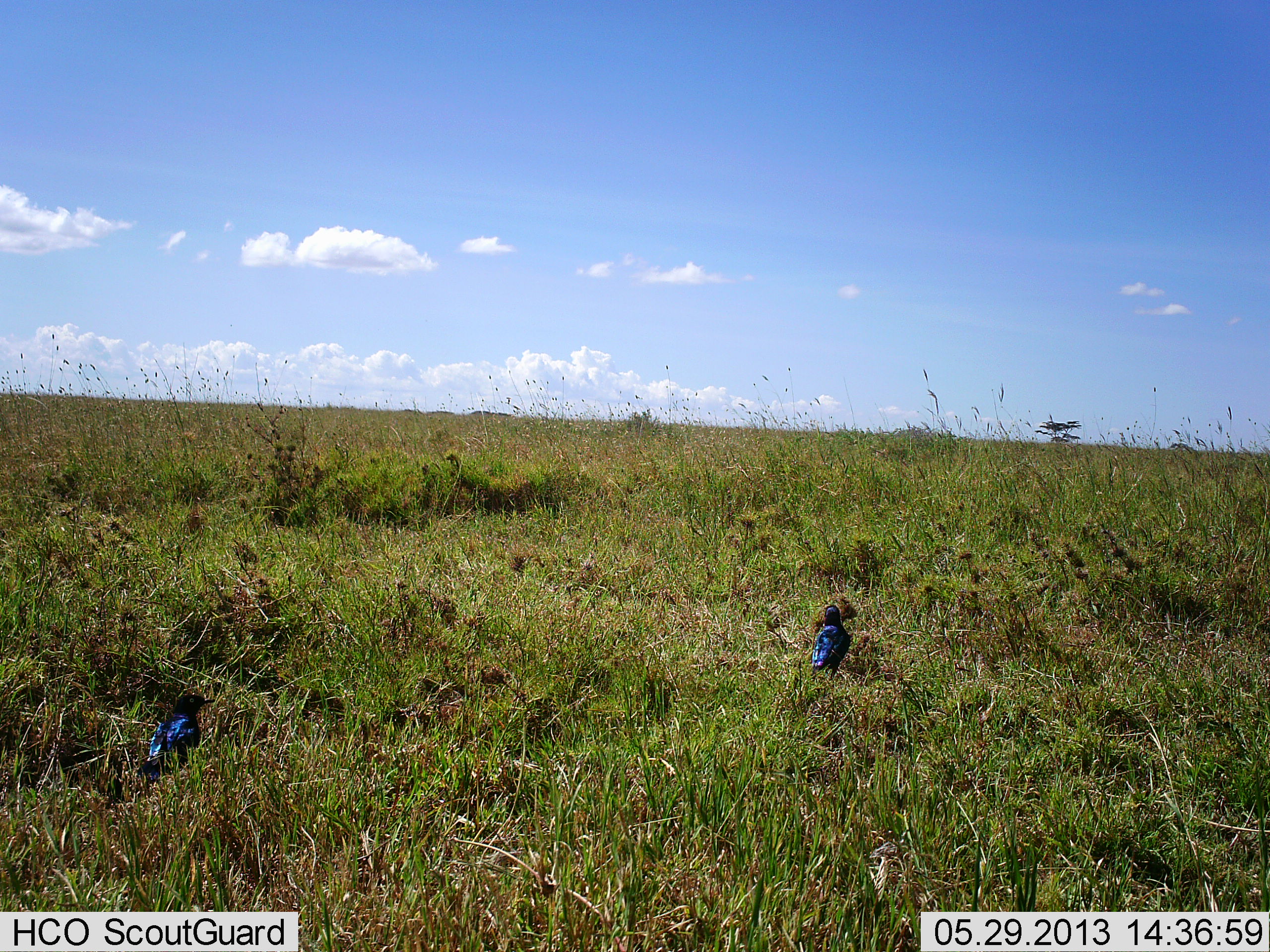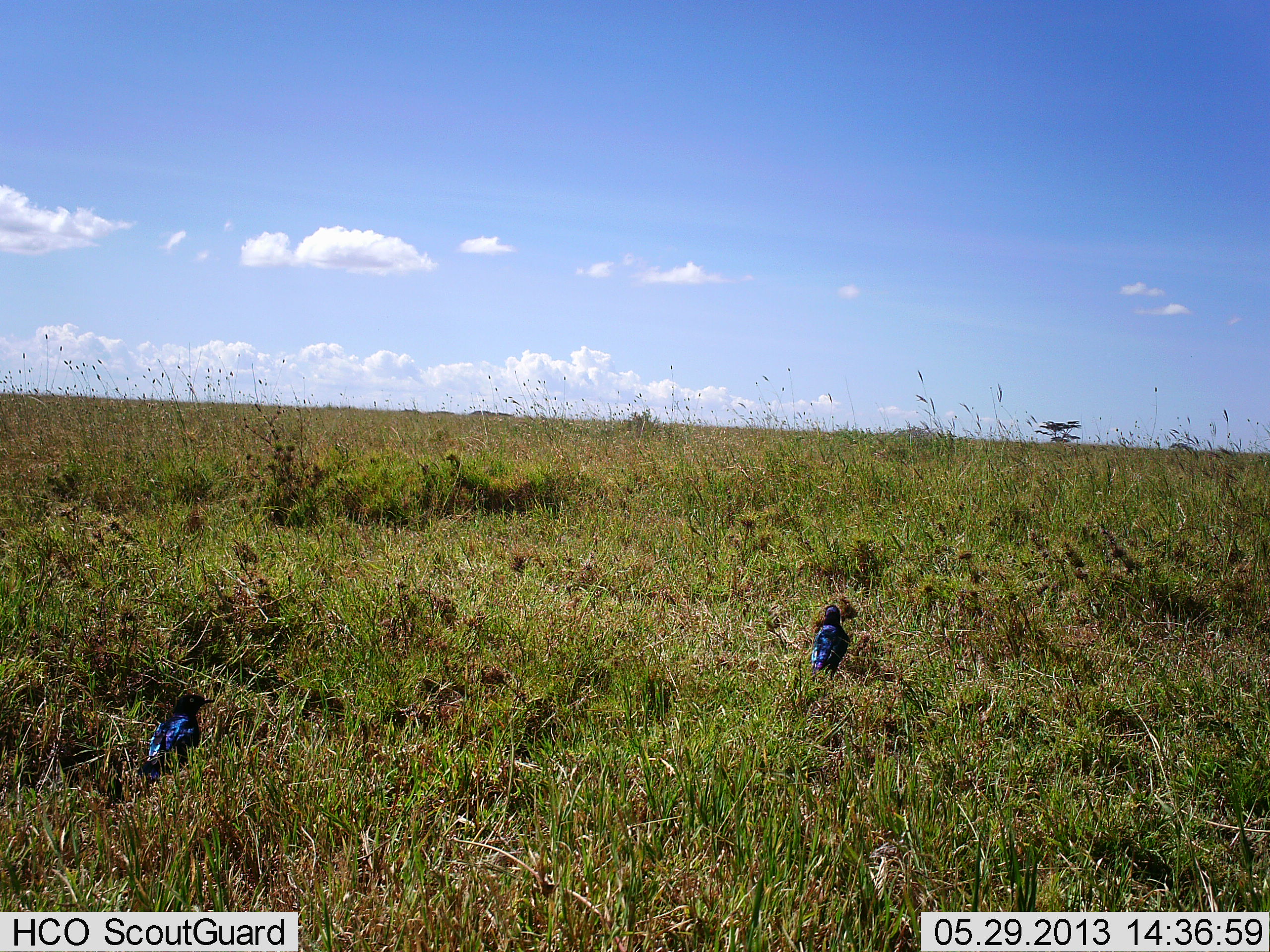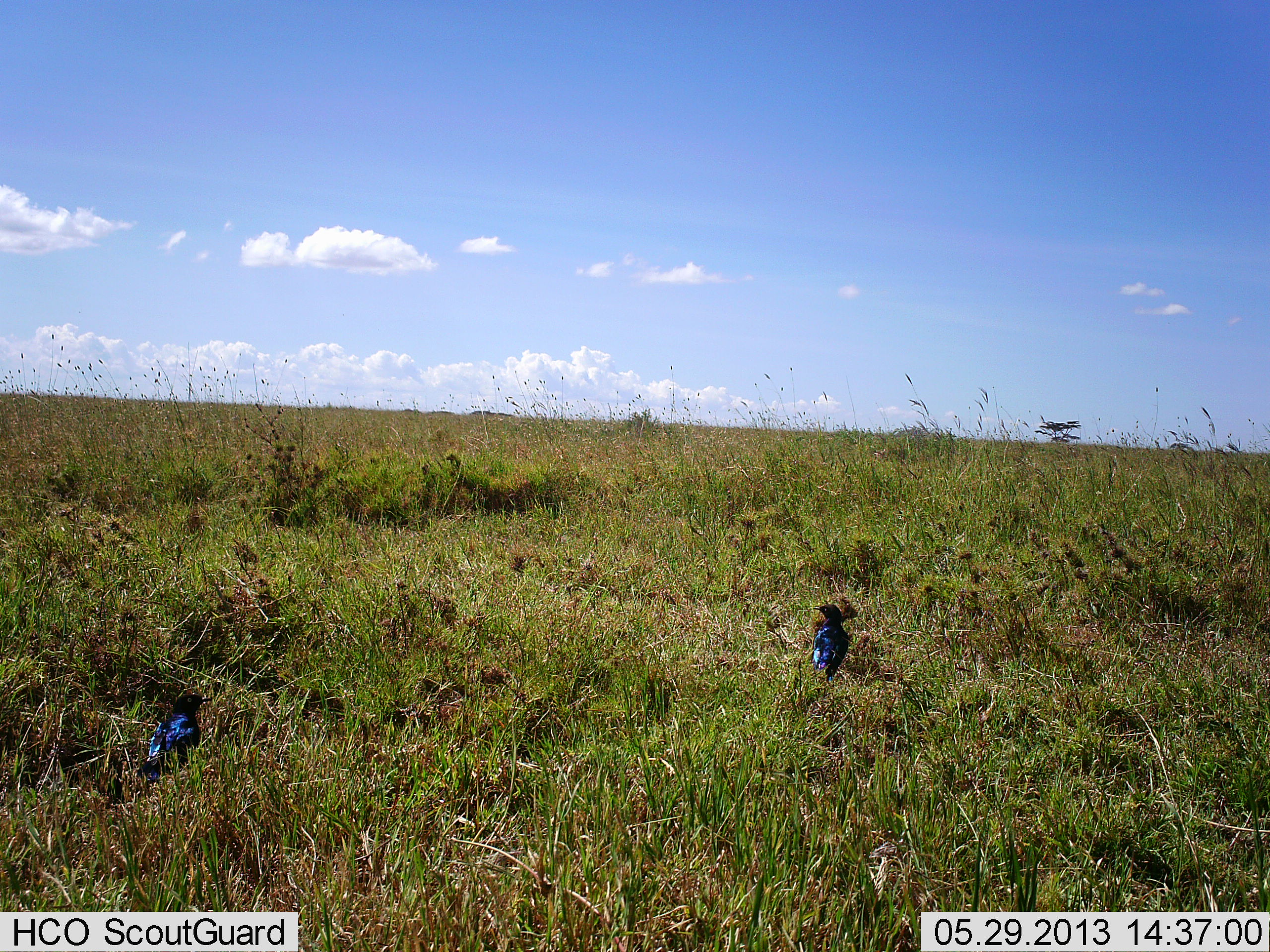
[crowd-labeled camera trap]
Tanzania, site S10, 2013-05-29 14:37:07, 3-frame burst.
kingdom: Animalia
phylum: Chordata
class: Aves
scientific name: Aves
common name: bird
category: otherbird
Otherbird (bird) (Aves), count 2. Behavior (volunteer vote fractions): standing 80%, resting 20%, moving 0%, interacting 0%. Young present (vote fraction): 0%. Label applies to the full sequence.